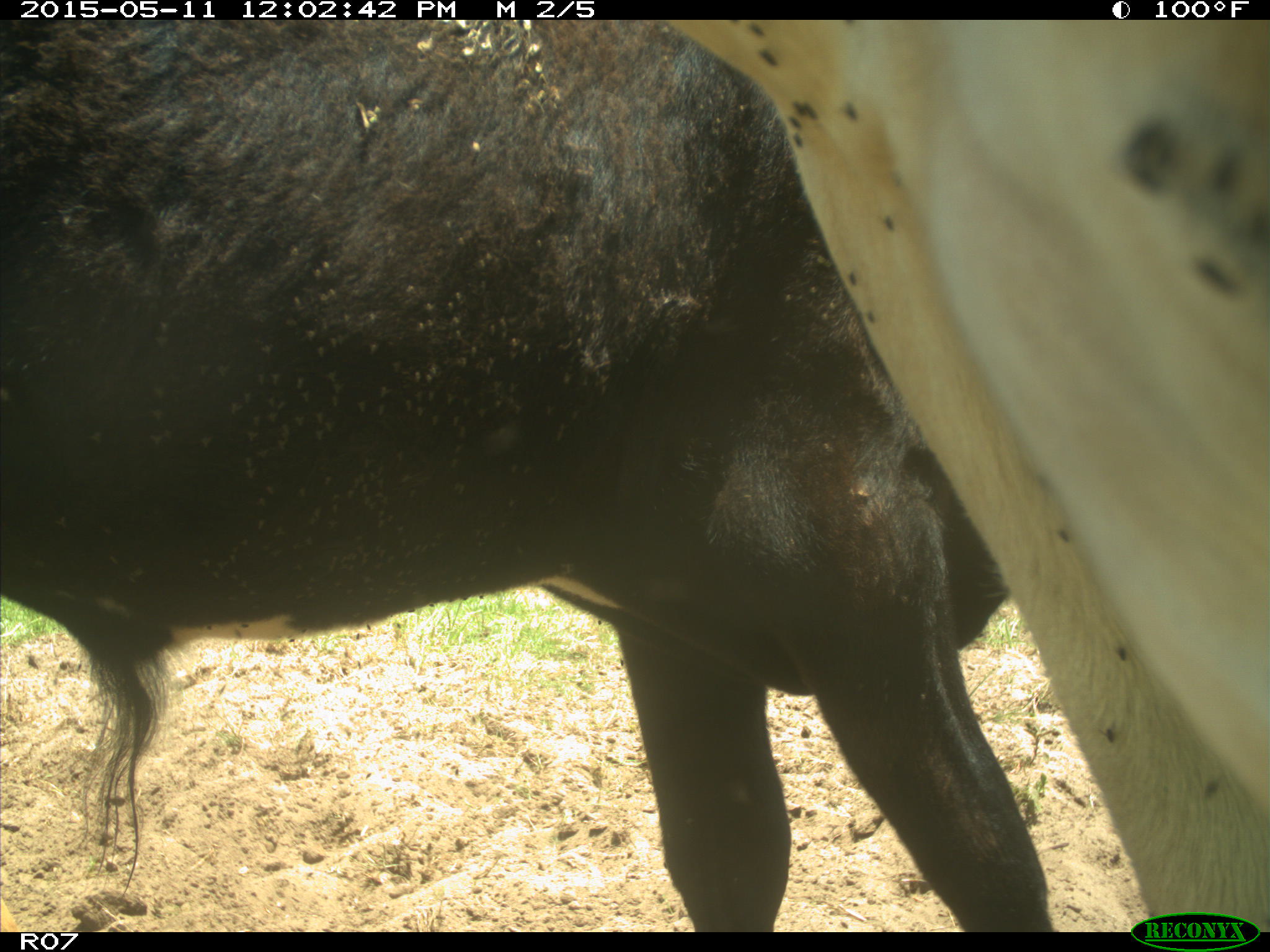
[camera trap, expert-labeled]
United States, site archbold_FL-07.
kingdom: Animalia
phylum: Chordata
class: Mammalia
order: Artiodactyla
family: Bovidae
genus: Bos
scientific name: Bos taurus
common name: domestic cow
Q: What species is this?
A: Bos taurus (domestic cow).